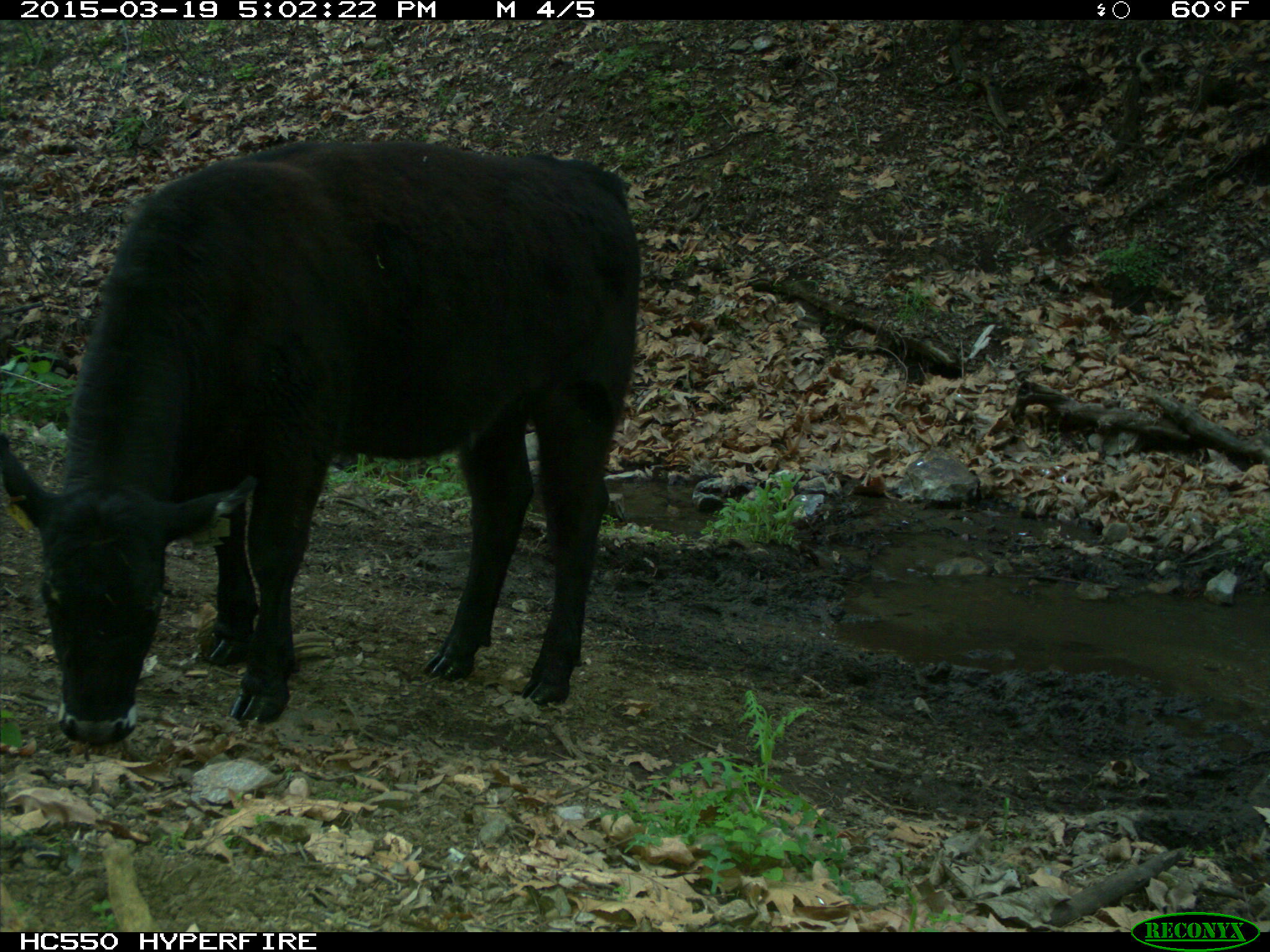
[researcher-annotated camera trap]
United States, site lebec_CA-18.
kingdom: Animalia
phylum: Chordata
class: Mammalia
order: Artiodactyla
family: Bovidae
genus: Bos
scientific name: Bos taurus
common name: domestic cow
Bos taurus (domestic cow).